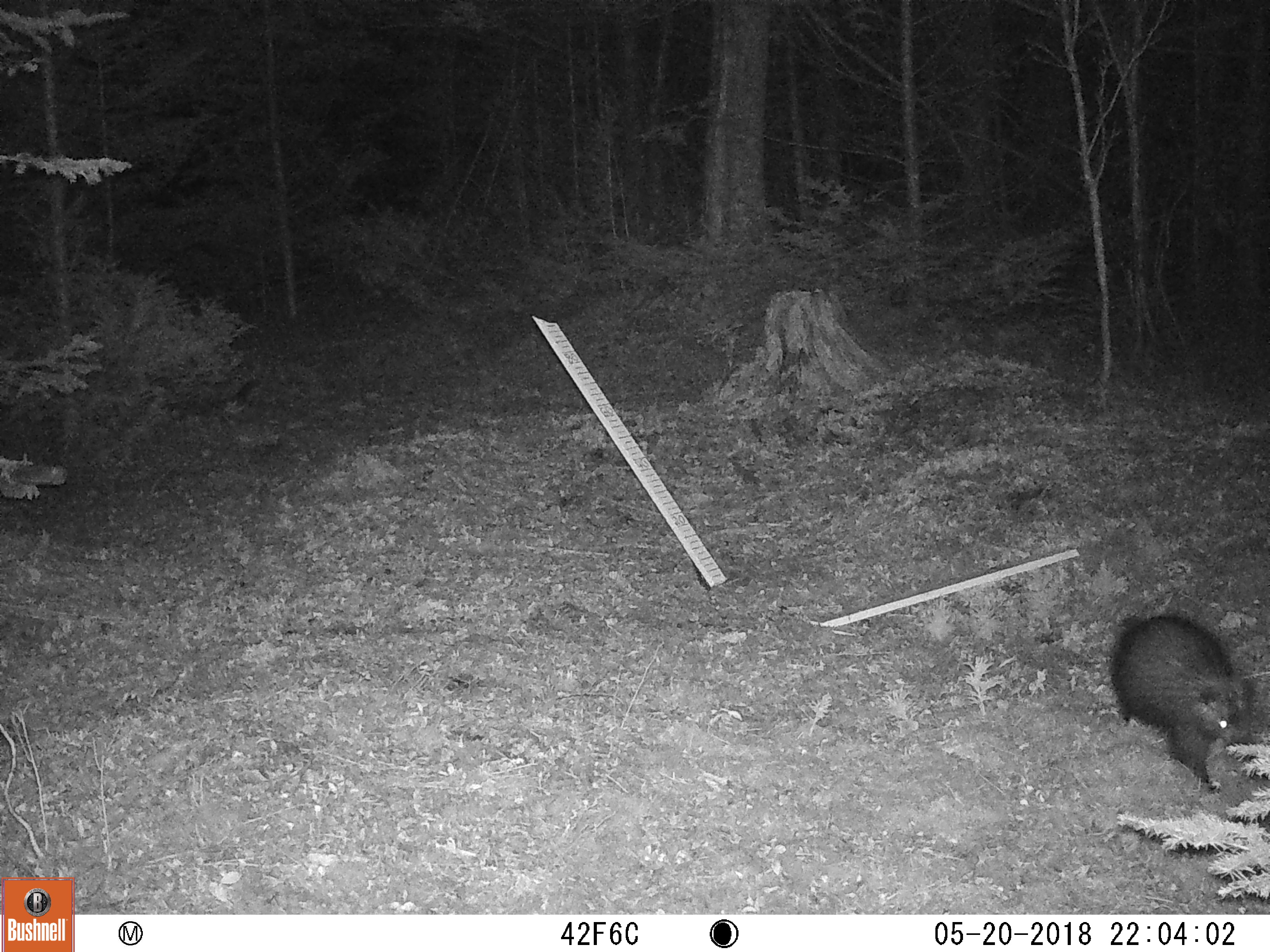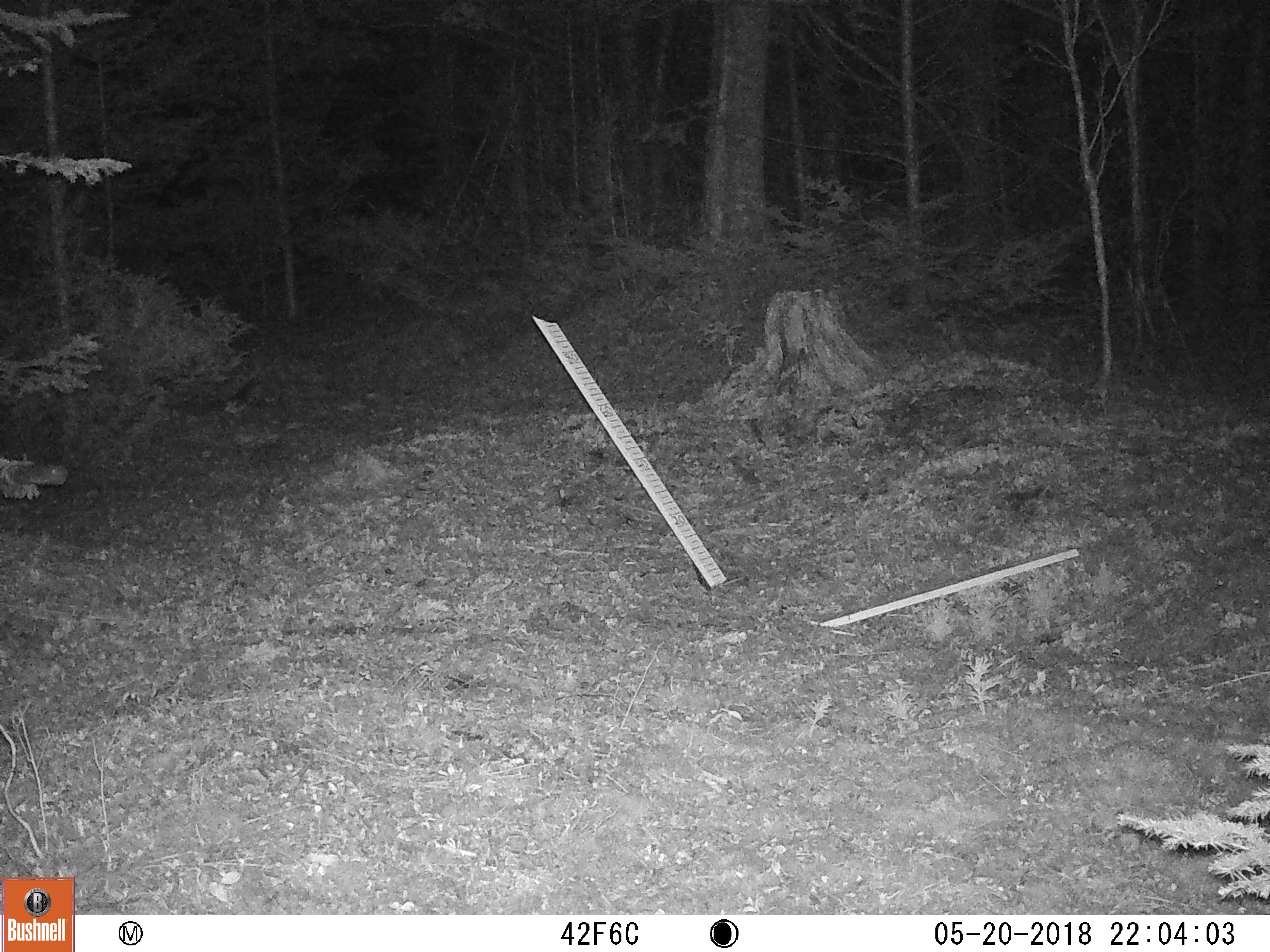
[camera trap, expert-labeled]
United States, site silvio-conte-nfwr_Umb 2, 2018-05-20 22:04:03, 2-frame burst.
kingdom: Animalia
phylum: Chordata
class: Mammalia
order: Rodentia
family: Erethizontidae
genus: Erethizon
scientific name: Erethizon dorsatum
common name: porcupine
Porcupine (Erethizon dorsatum).